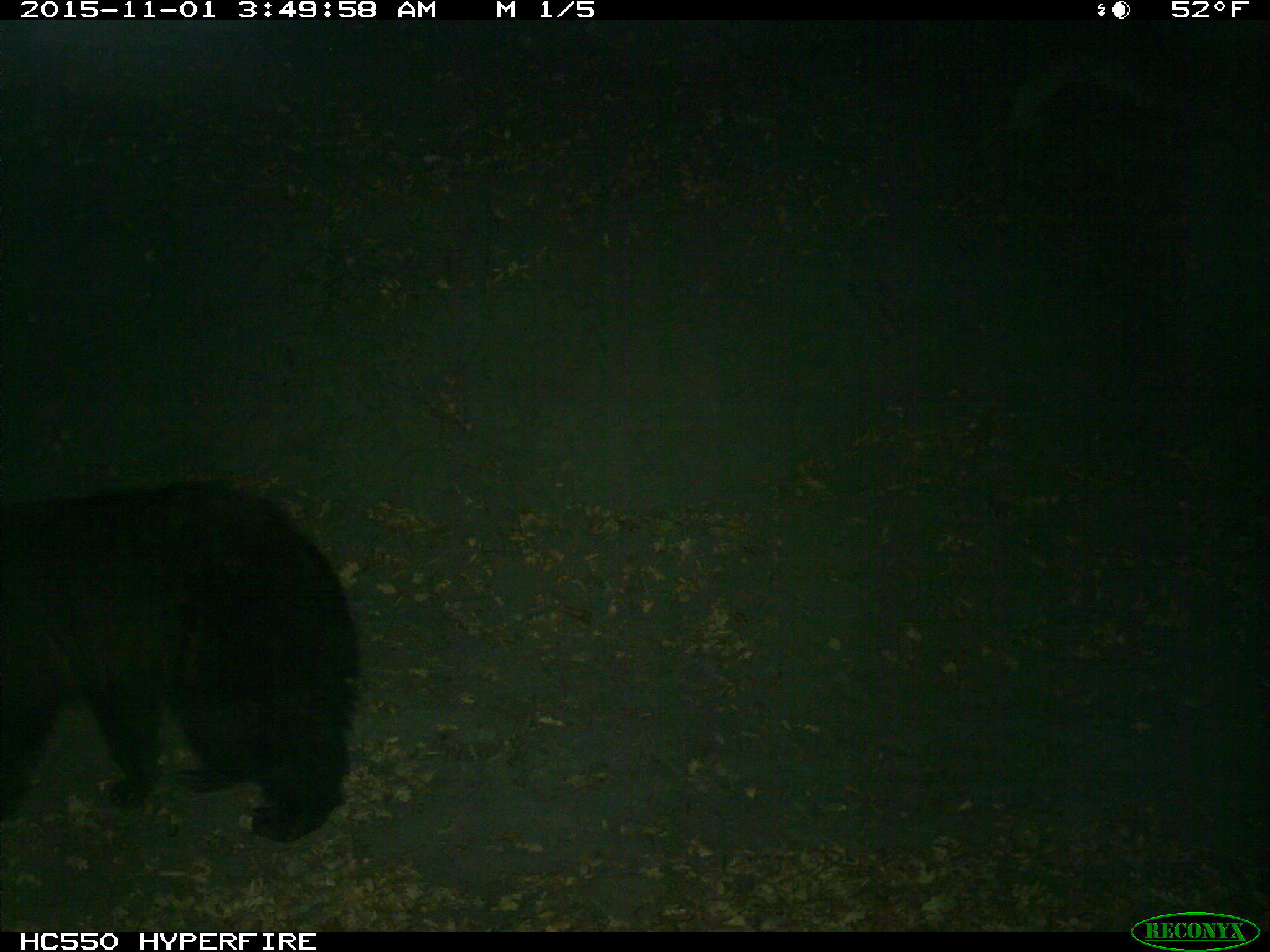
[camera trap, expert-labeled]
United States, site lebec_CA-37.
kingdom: Animalia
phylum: Chordata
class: Mammalia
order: Carnivora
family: Ursidae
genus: Ursus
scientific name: Ursus americanus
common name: american black bear